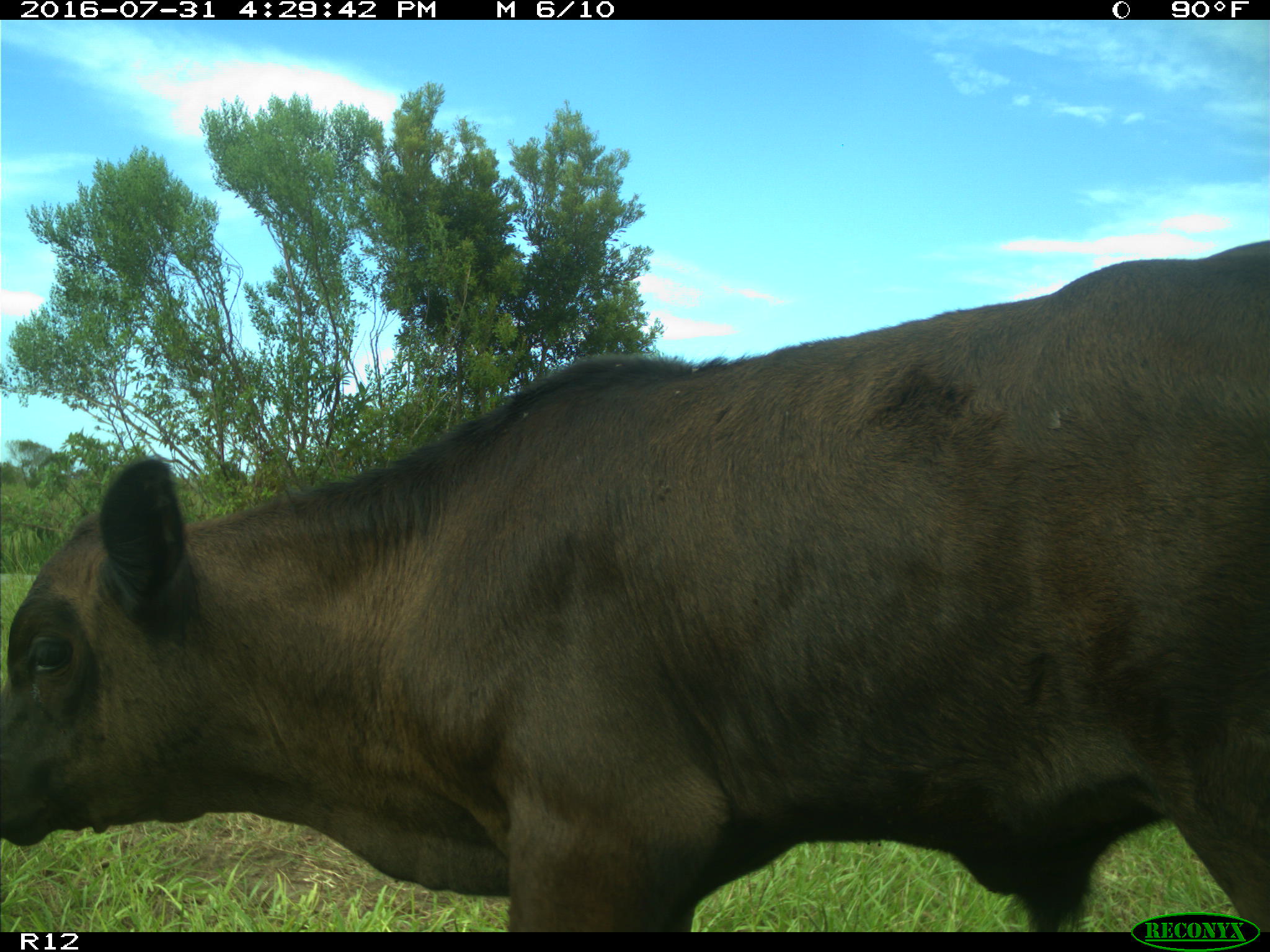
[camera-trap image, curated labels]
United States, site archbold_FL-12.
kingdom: Animalia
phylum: Chordata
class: Mammalia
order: Artiodactyla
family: Bovidae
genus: Bos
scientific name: Bos taurus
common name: domestic cow